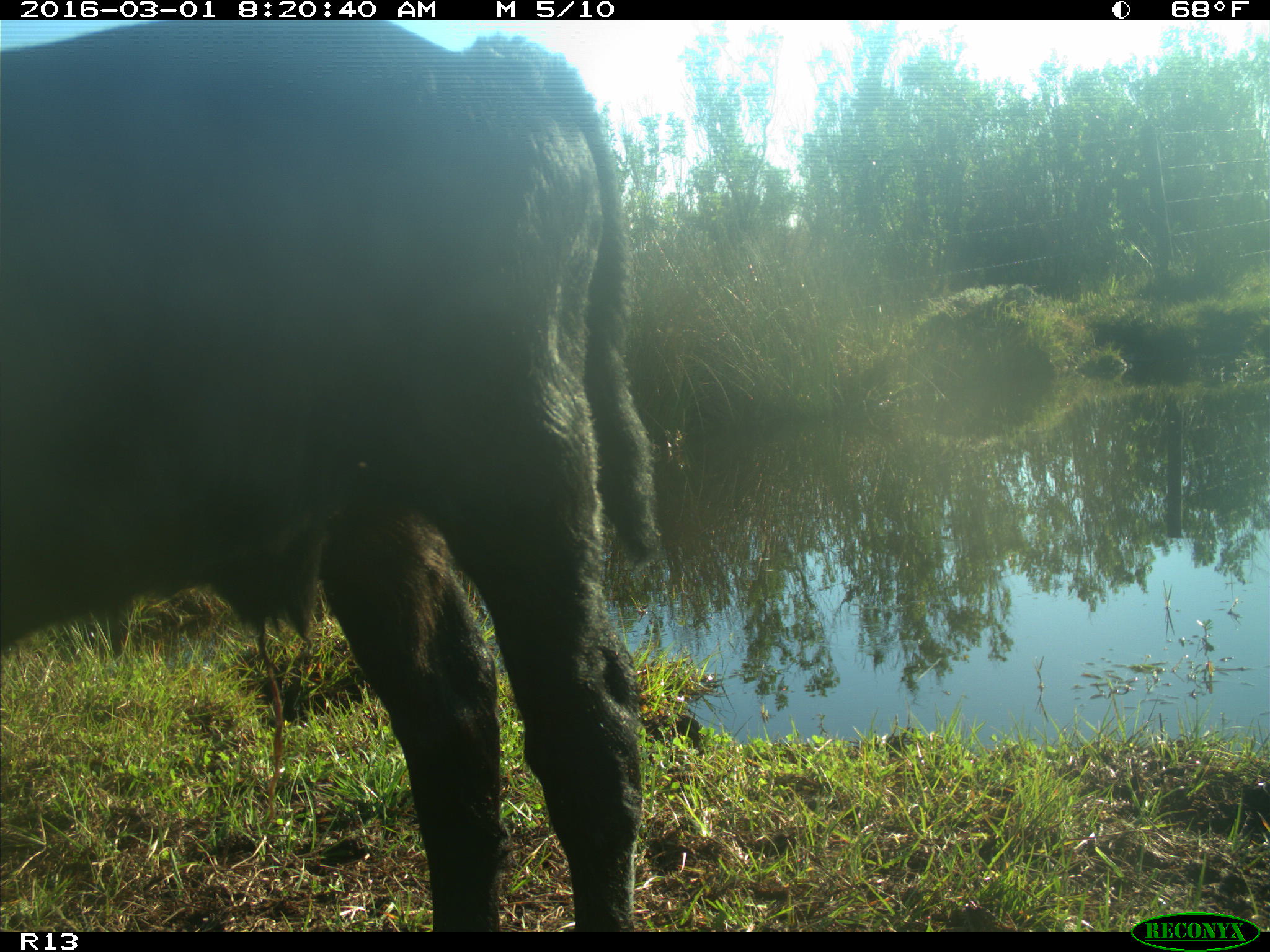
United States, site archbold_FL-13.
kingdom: Animalia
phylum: Chordata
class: Mammalia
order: Artiodactyla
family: Bovidae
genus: Bos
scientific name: Bos taurus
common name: domestic cow